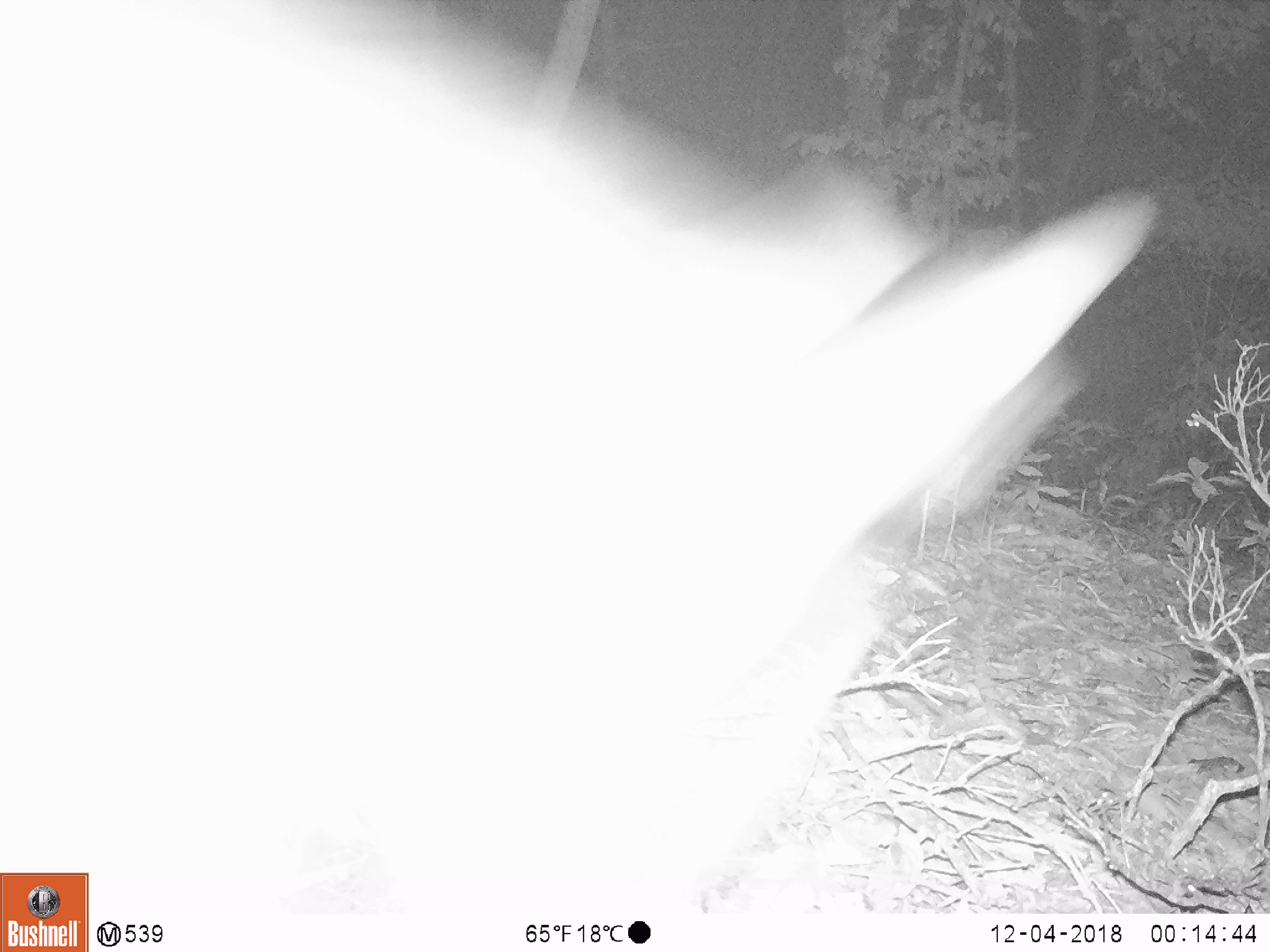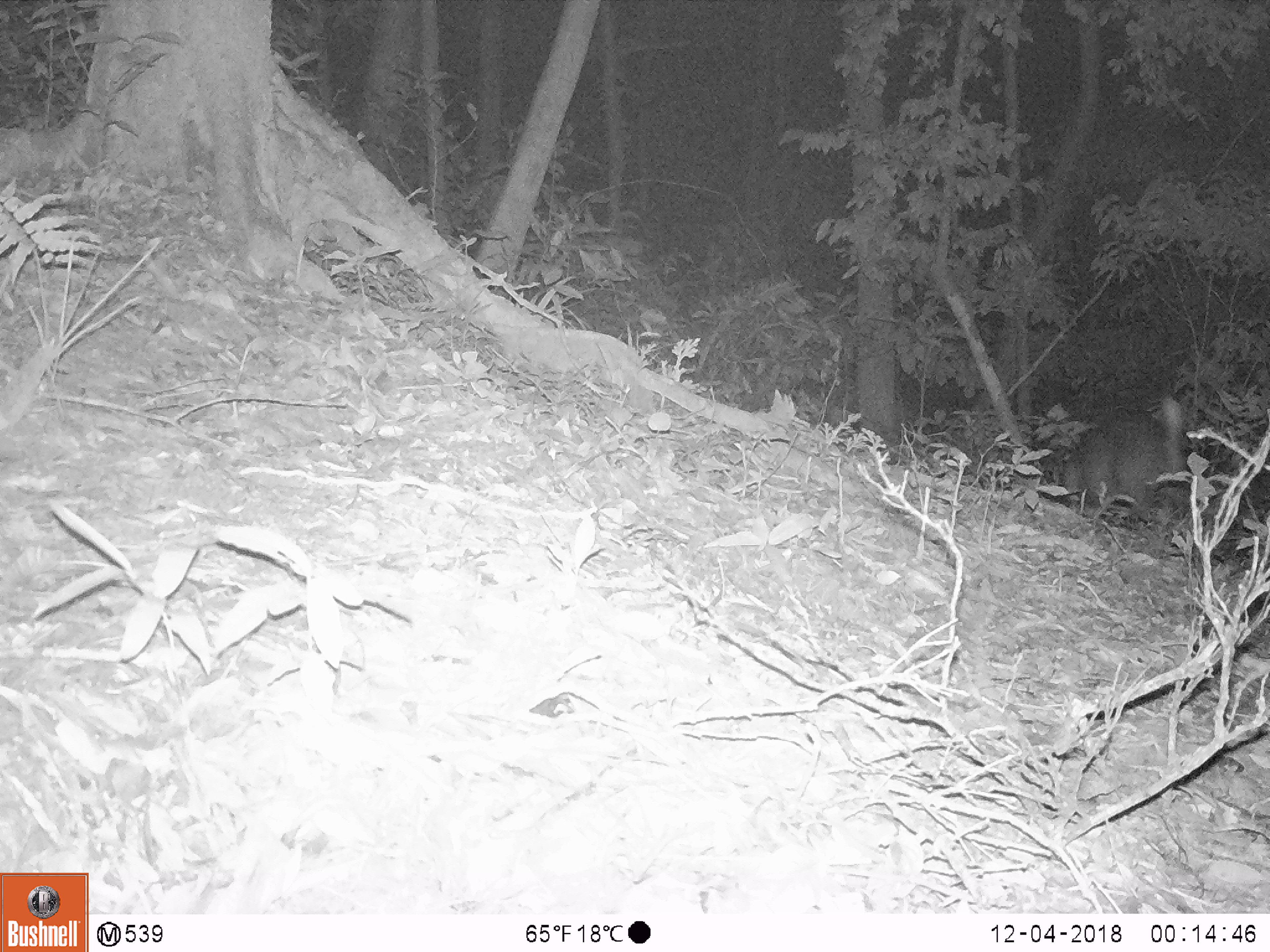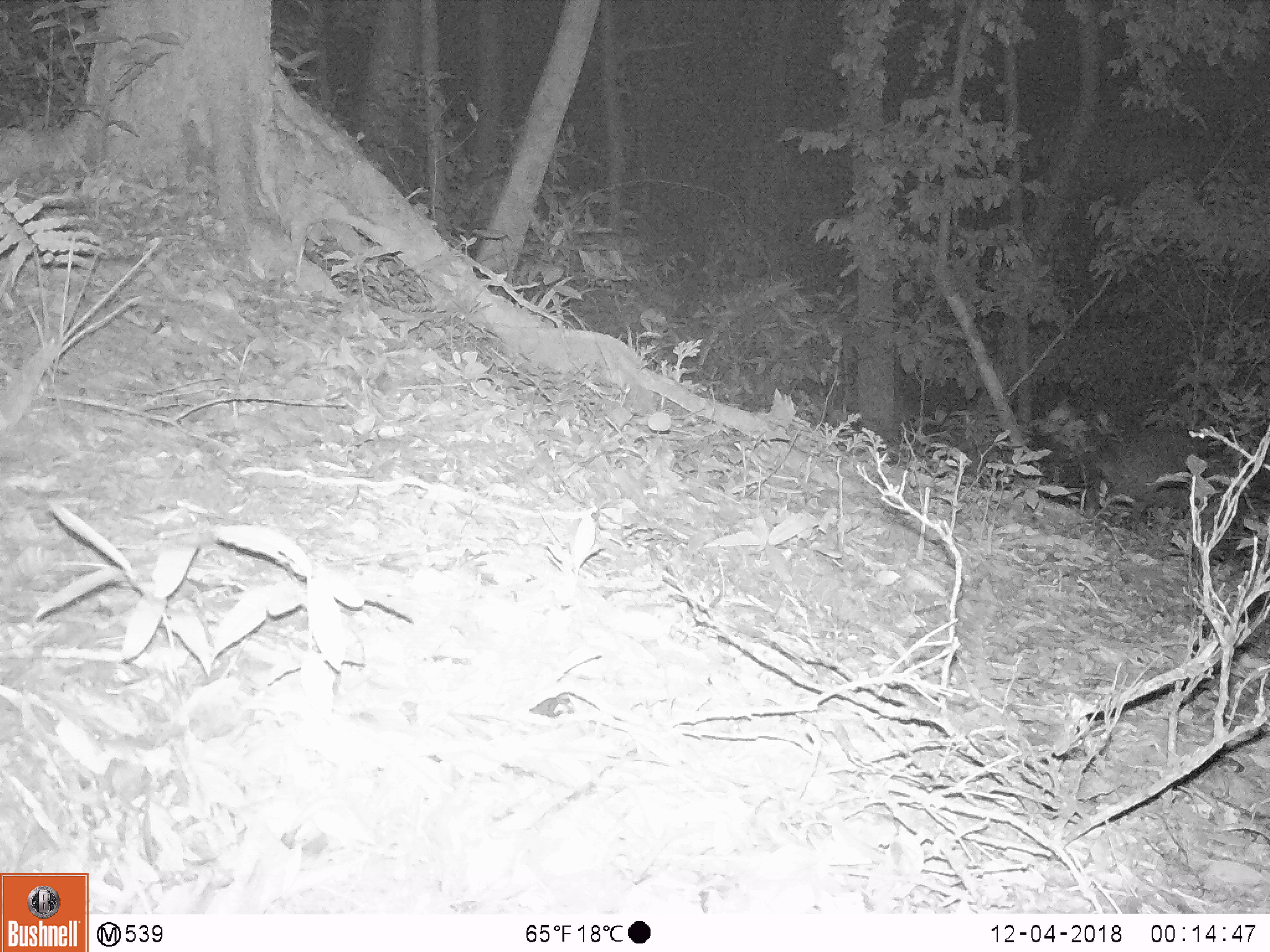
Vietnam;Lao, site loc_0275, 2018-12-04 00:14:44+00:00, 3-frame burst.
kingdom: Animalia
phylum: Chordata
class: Mammalia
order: Artiodactyla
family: Cervidae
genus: Muntiacus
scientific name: Muntiacus vuquangensis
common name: large-antlered muntjac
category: large antlered muntjac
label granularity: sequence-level